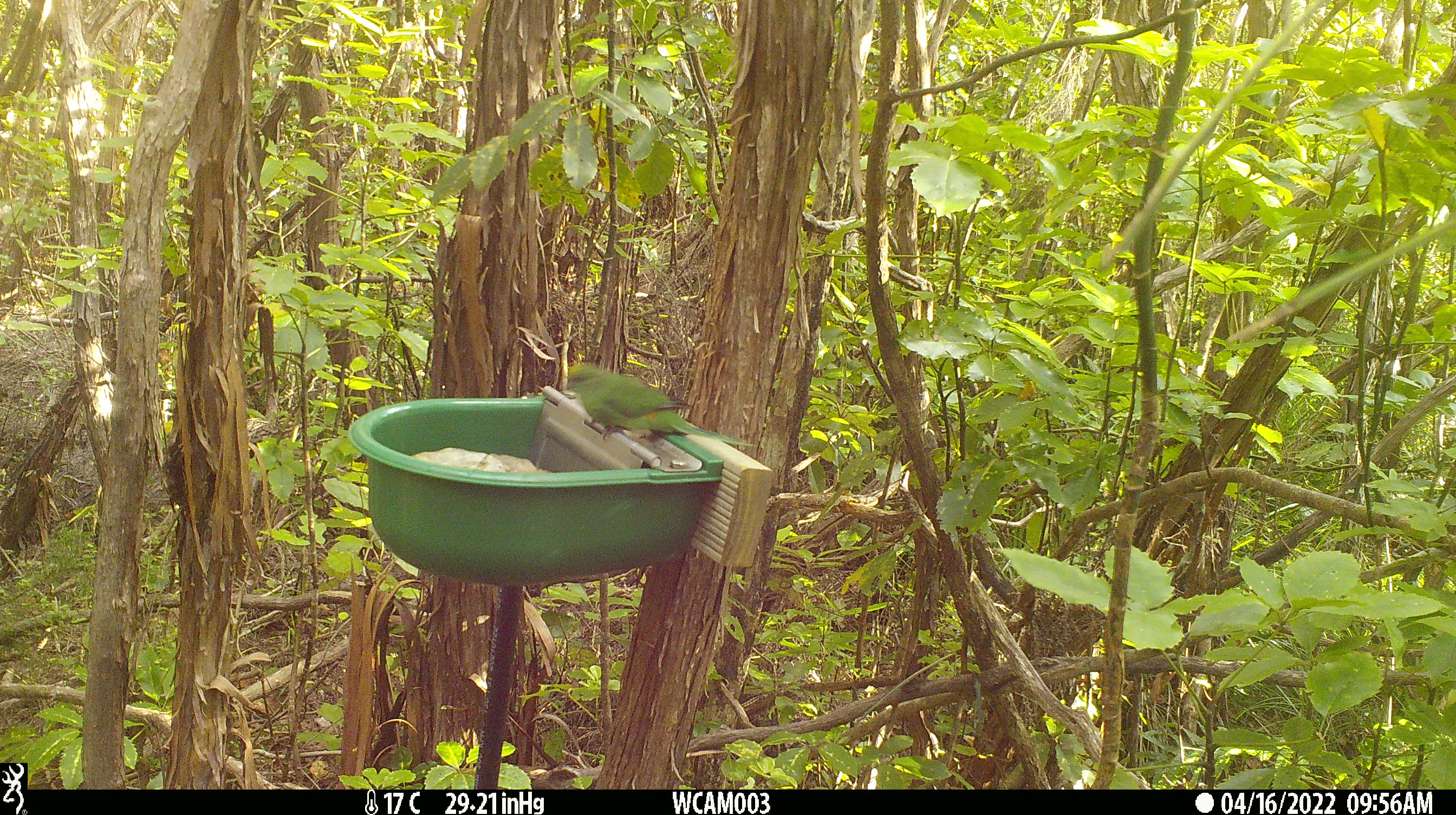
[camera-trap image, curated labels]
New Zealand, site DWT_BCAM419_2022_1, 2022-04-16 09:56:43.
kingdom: Animalia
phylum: Chordata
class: Aves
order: Psittaciformes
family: Psittaculidae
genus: Cyanoramphus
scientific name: Cyanoramphus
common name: parakeet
Parakeet (Cyanoramphus).